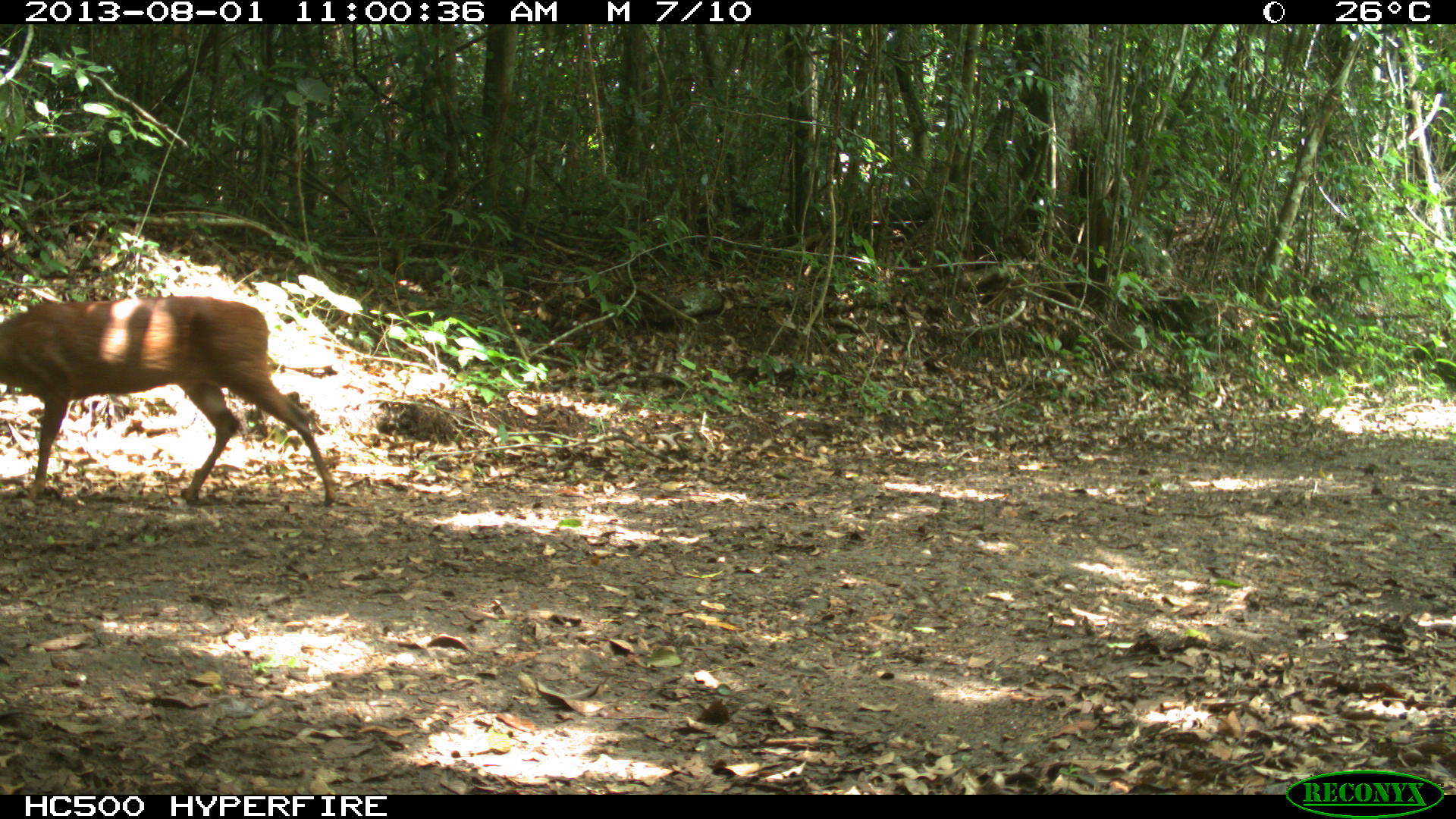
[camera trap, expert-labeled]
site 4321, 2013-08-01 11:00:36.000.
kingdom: Animalia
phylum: Chordata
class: Mammalia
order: Artiodactyla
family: Cervidae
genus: Mazama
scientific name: Mazama temama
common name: central american red brocket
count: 1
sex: male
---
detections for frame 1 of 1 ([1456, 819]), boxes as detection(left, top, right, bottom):
mazama temama: detection(0, 293, 336, 507)